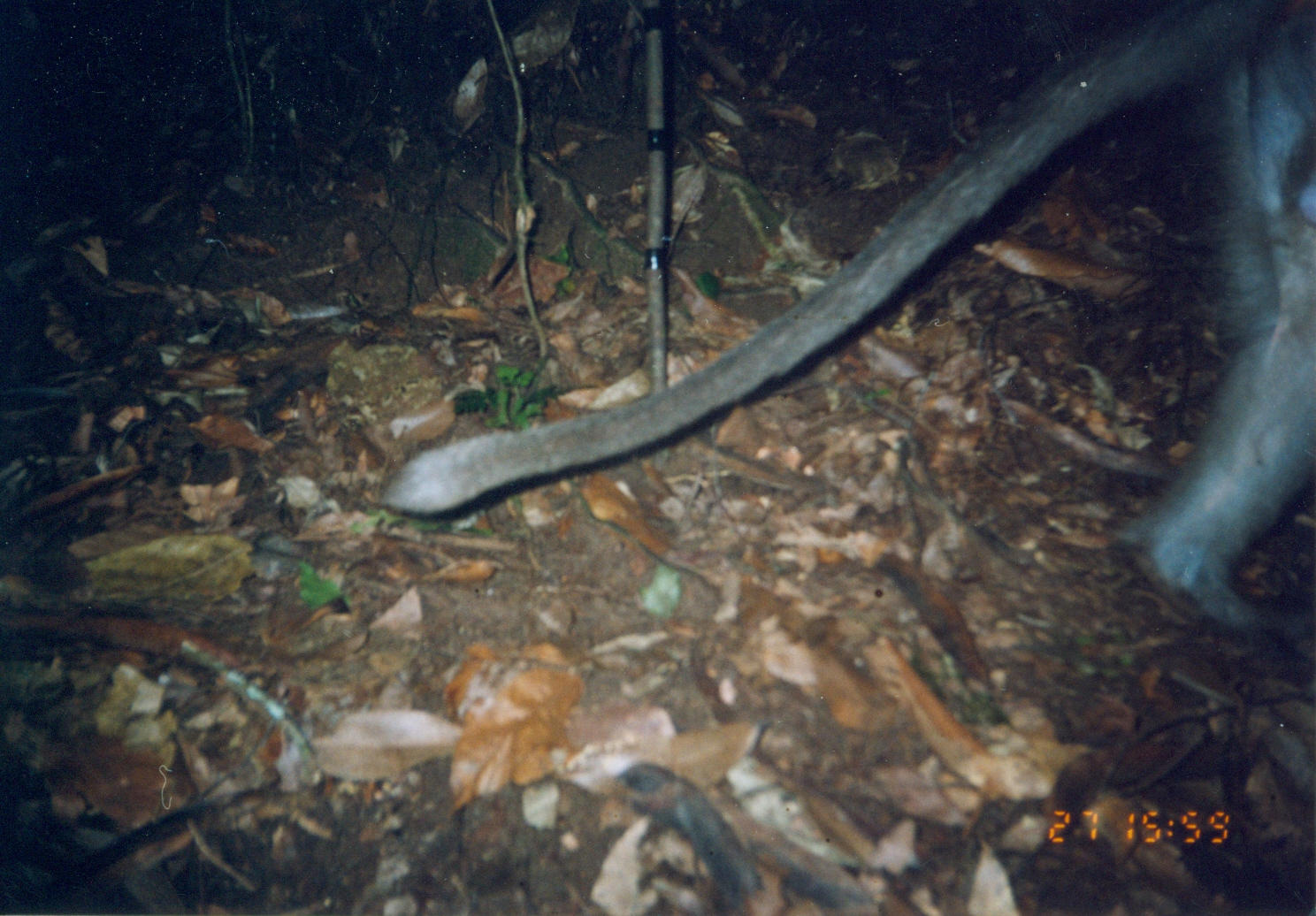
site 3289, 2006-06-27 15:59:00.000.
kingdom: Animalia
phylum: Chordata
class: Mammalia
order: Primates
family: Cercopithecidae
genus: Cercocebus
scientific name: Cercocebus sanjei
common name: sanje mangabey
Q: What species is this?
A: Cercocebus sanjei (sanje mangabey).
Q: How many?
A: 1.